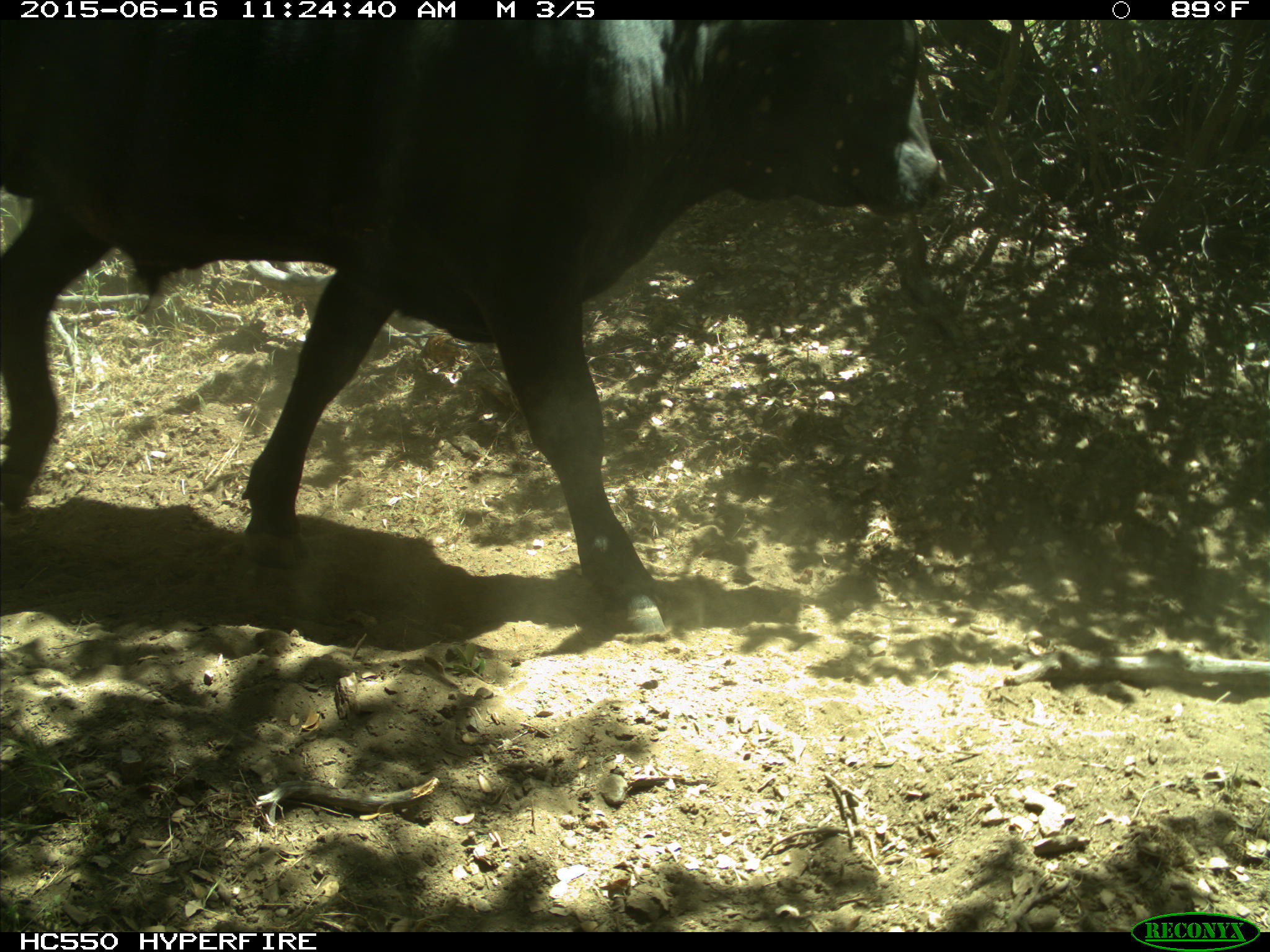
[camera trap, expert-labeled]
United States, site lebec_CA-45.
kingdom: Animalia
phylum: Chordata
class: Mammalia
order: Artiodactyla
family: Bovidae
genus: Bos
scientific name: Bos taurus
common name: domestic cow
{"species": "Bos taurus (domestic cow)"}